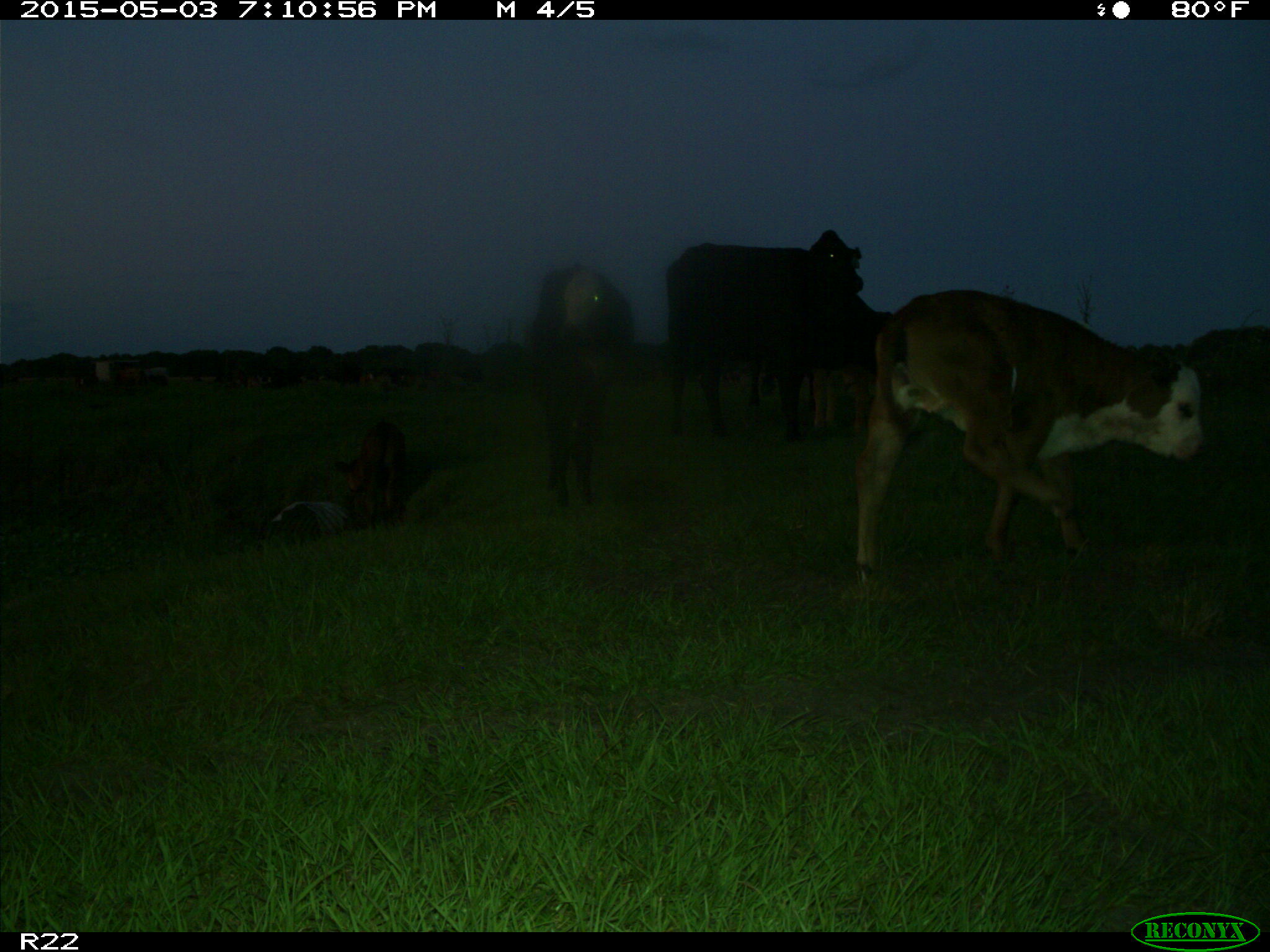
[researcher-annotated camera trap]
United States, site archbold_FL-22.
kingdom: Animalia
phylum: Chordata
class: Mammalia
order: Artiodactyla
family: Bovidae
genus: Bos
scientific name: Bos taurus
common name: domestic cow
Bos taurus (domestic cow).